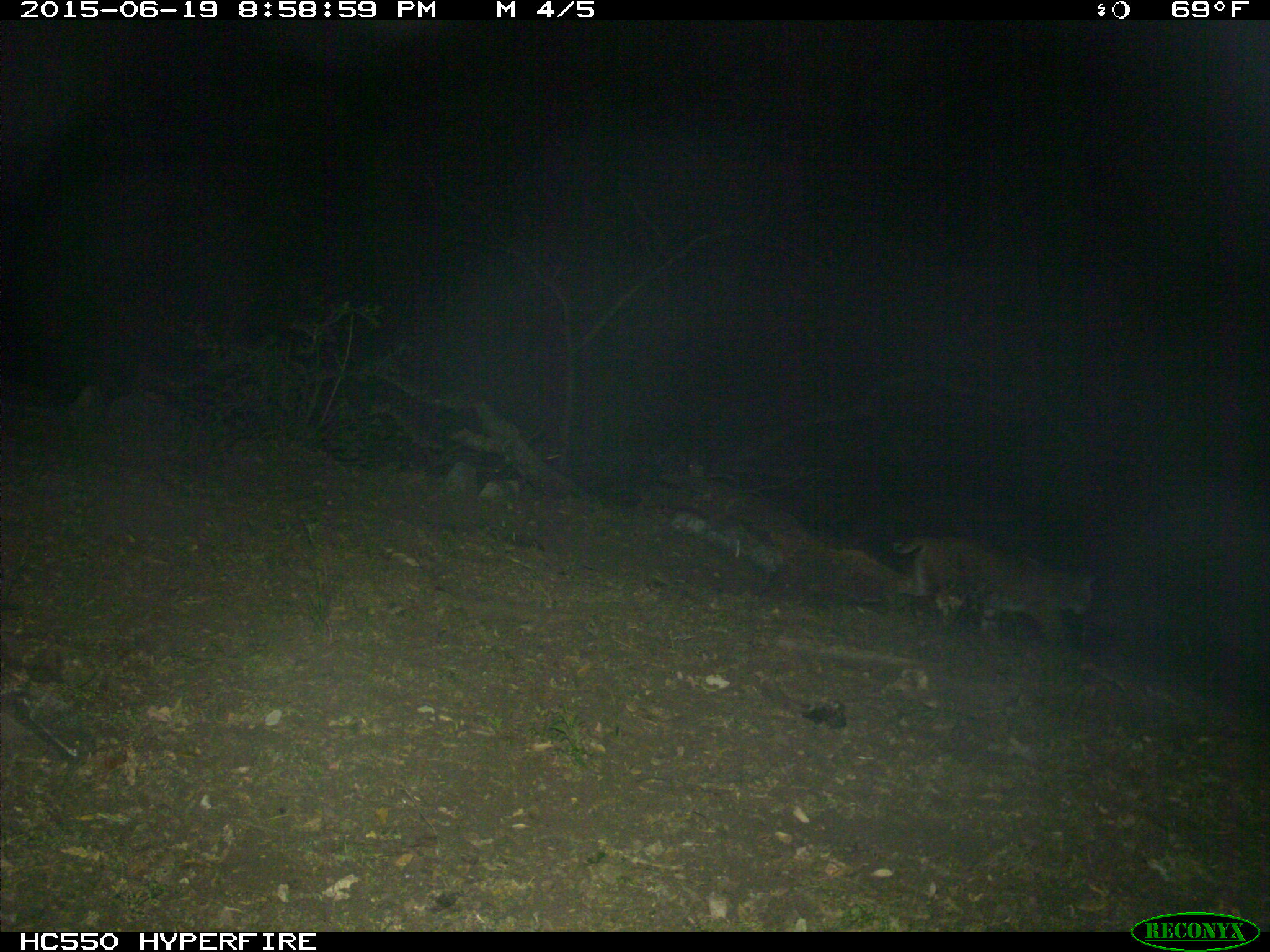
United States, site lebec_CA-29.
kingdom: Animalia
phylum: Chordata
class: Mammalia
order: Carnivora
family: Felidae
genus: Lynx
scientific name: Lynx rufus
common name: bobcat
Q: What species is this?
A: Lynx rufus (bobcat).